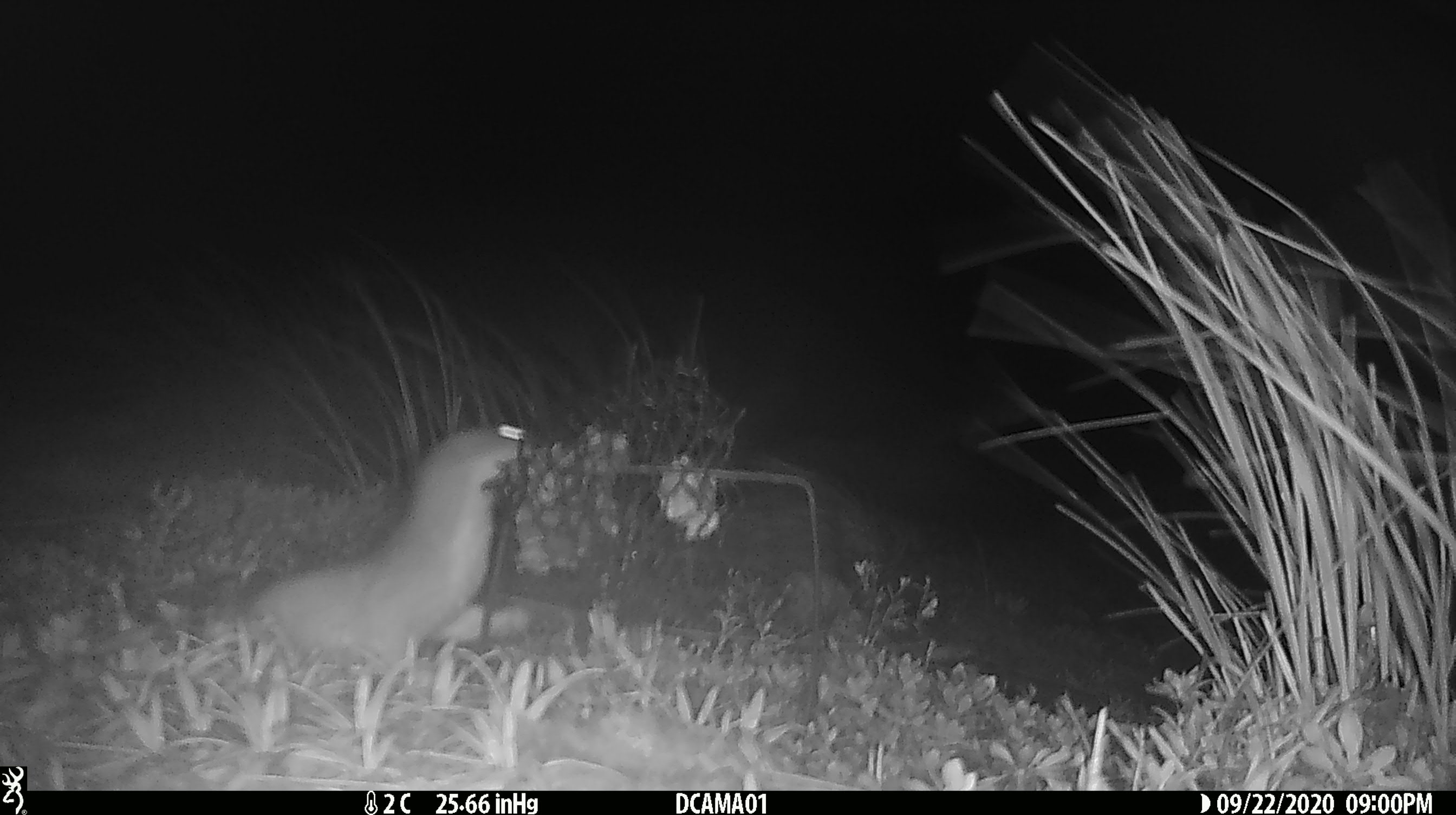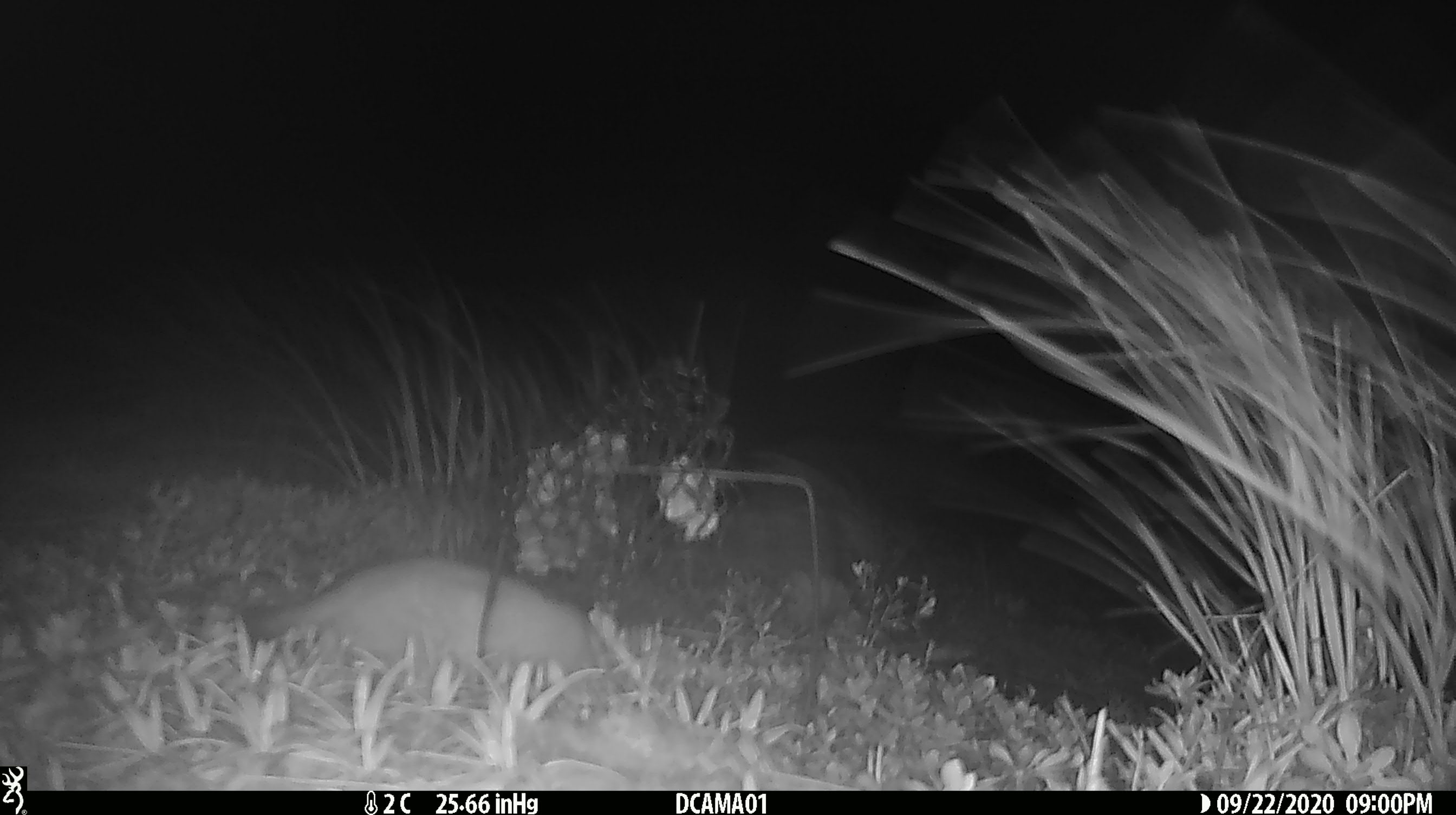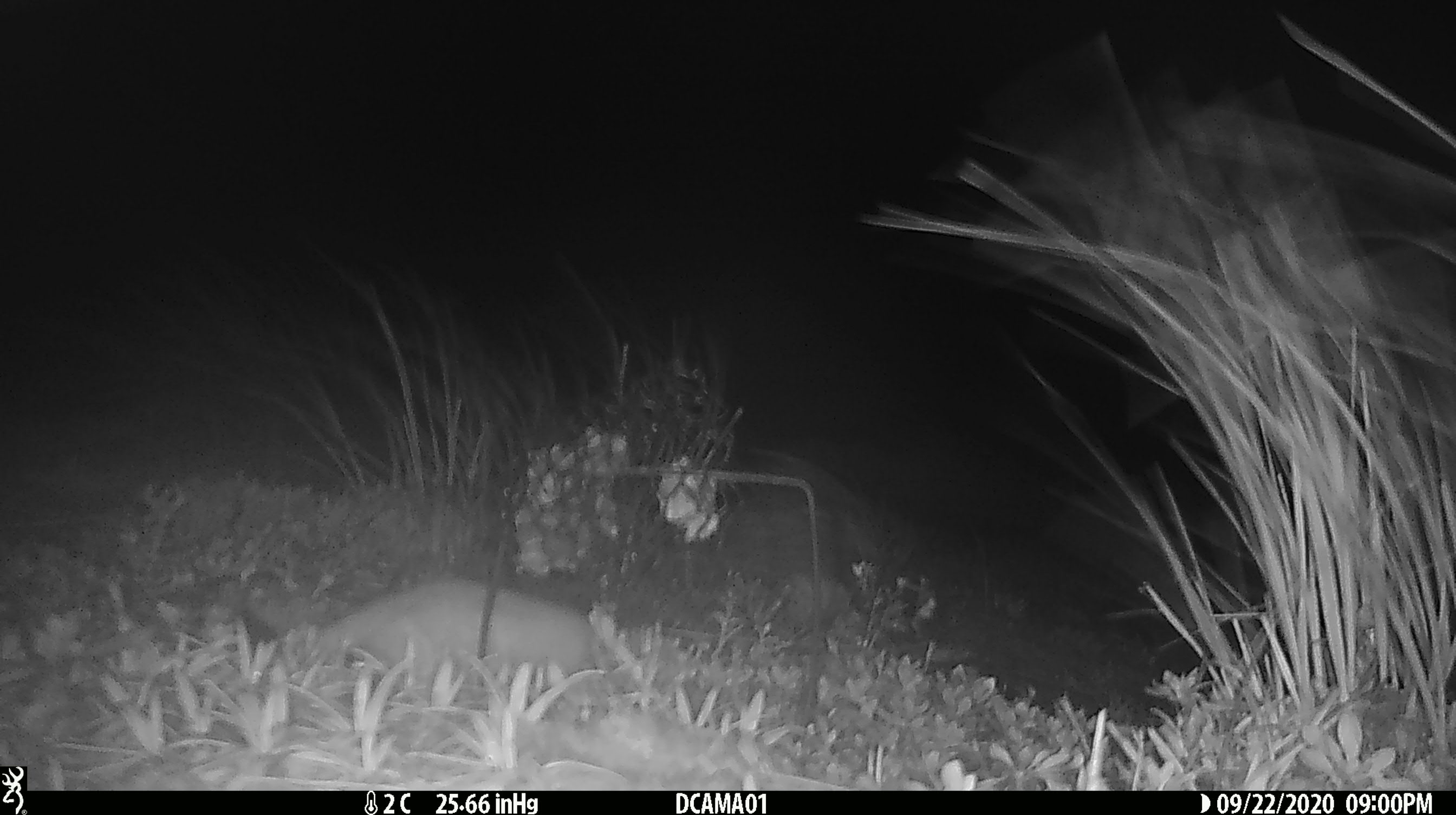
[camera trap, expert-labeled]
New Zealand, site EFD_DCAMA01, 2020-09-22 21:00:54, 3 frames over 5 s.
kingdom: Animalia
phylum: Chordata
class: Mammalia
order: Carnivora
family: Mustelidae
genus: Mustela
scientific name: Mustela erminea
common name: stoat